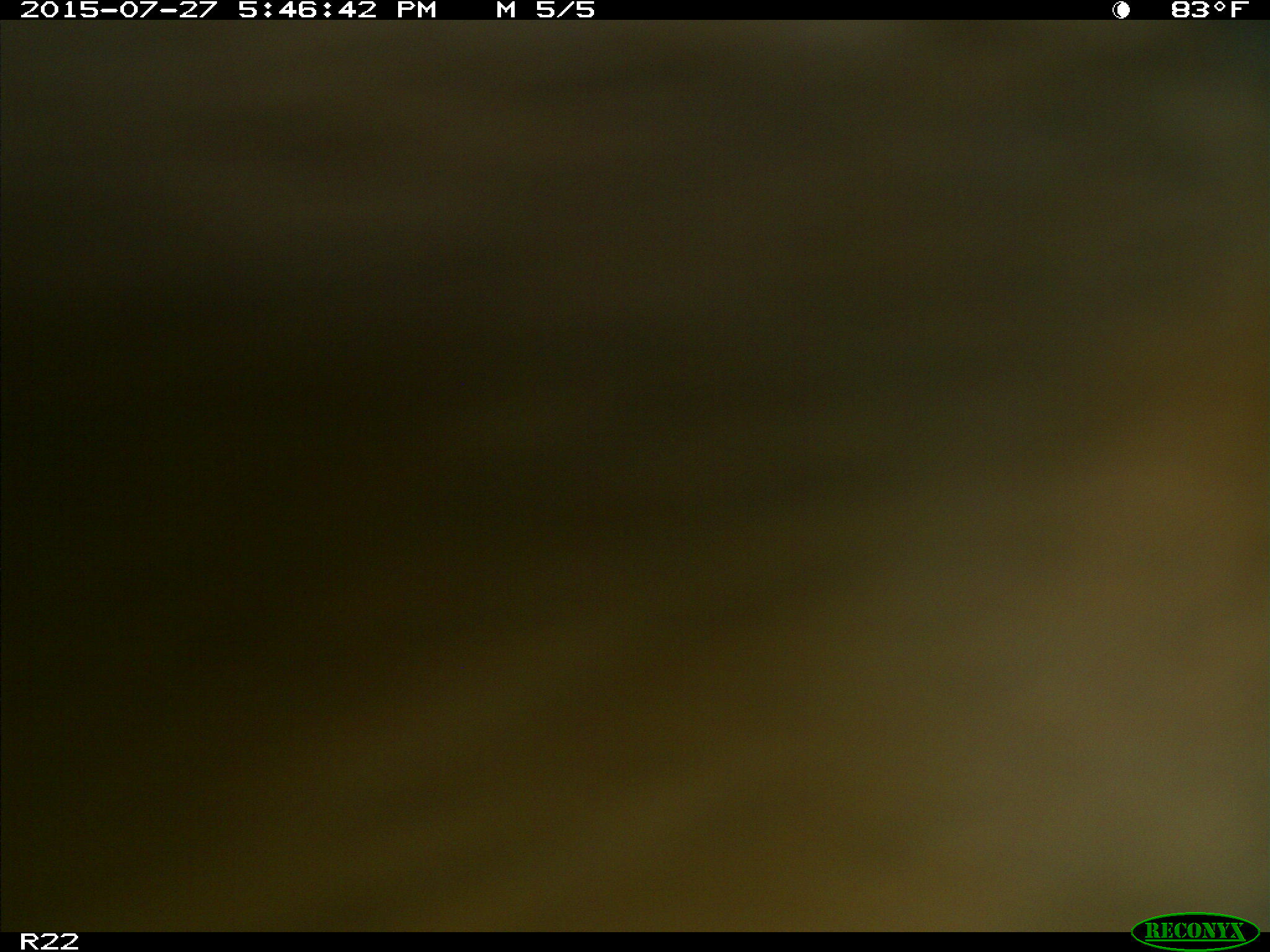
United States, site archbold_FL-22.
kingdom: Animalia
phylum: Chordata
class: Mammalia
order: Artiodactyla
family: Bovidae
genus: Bos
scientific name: Bos taurus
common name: domestic cow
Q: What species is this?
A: Bos taurus (domestic cow).